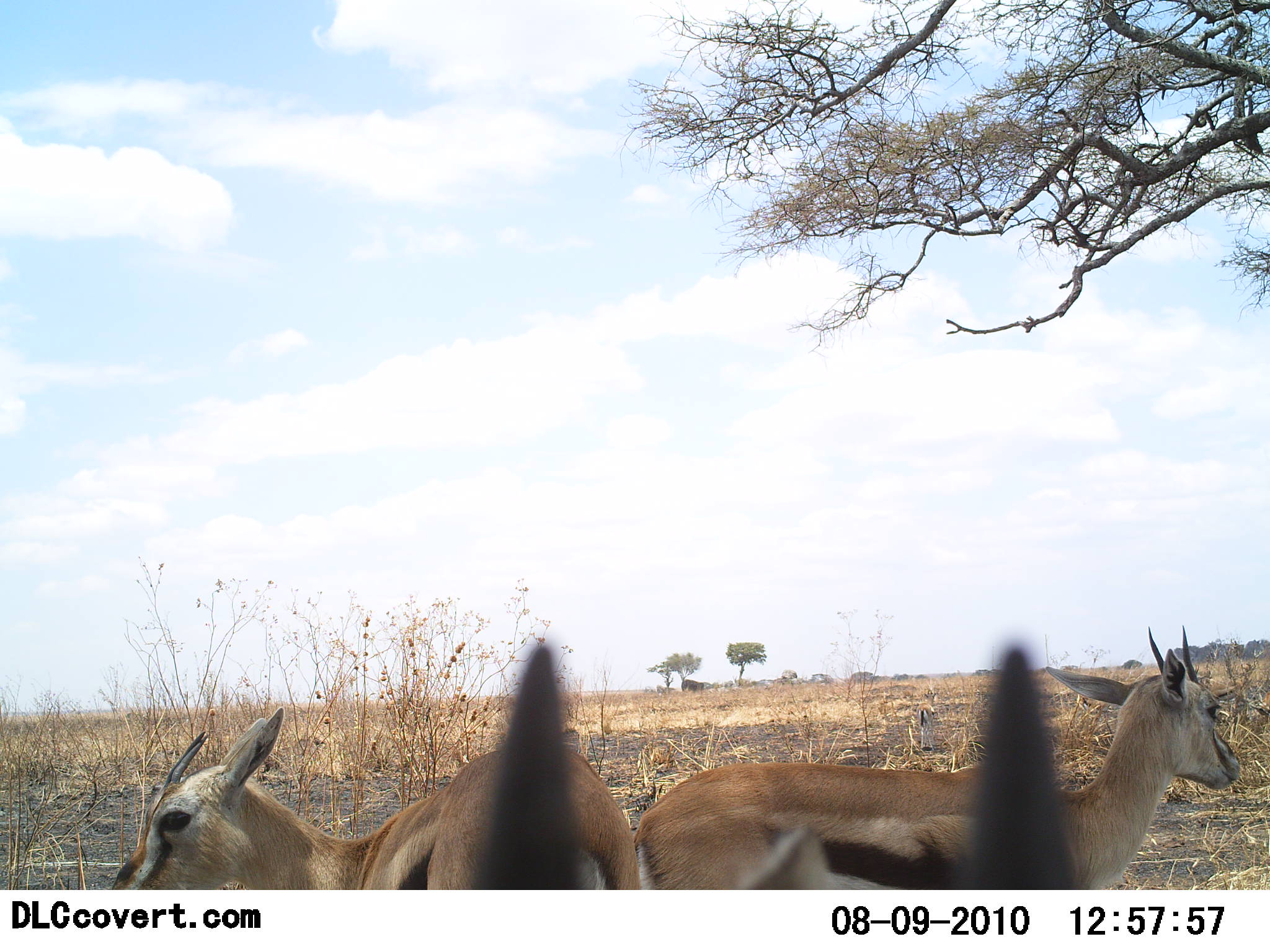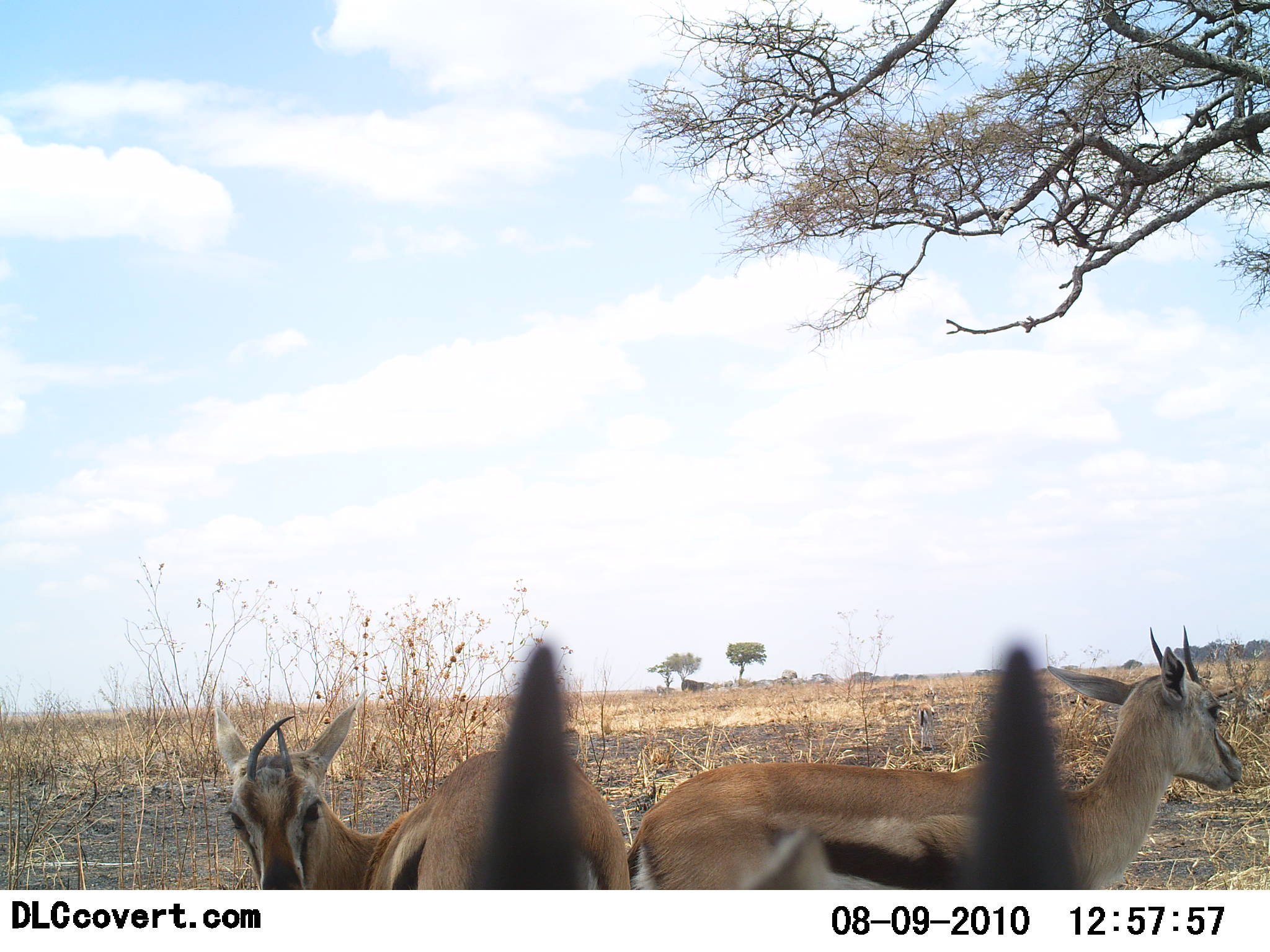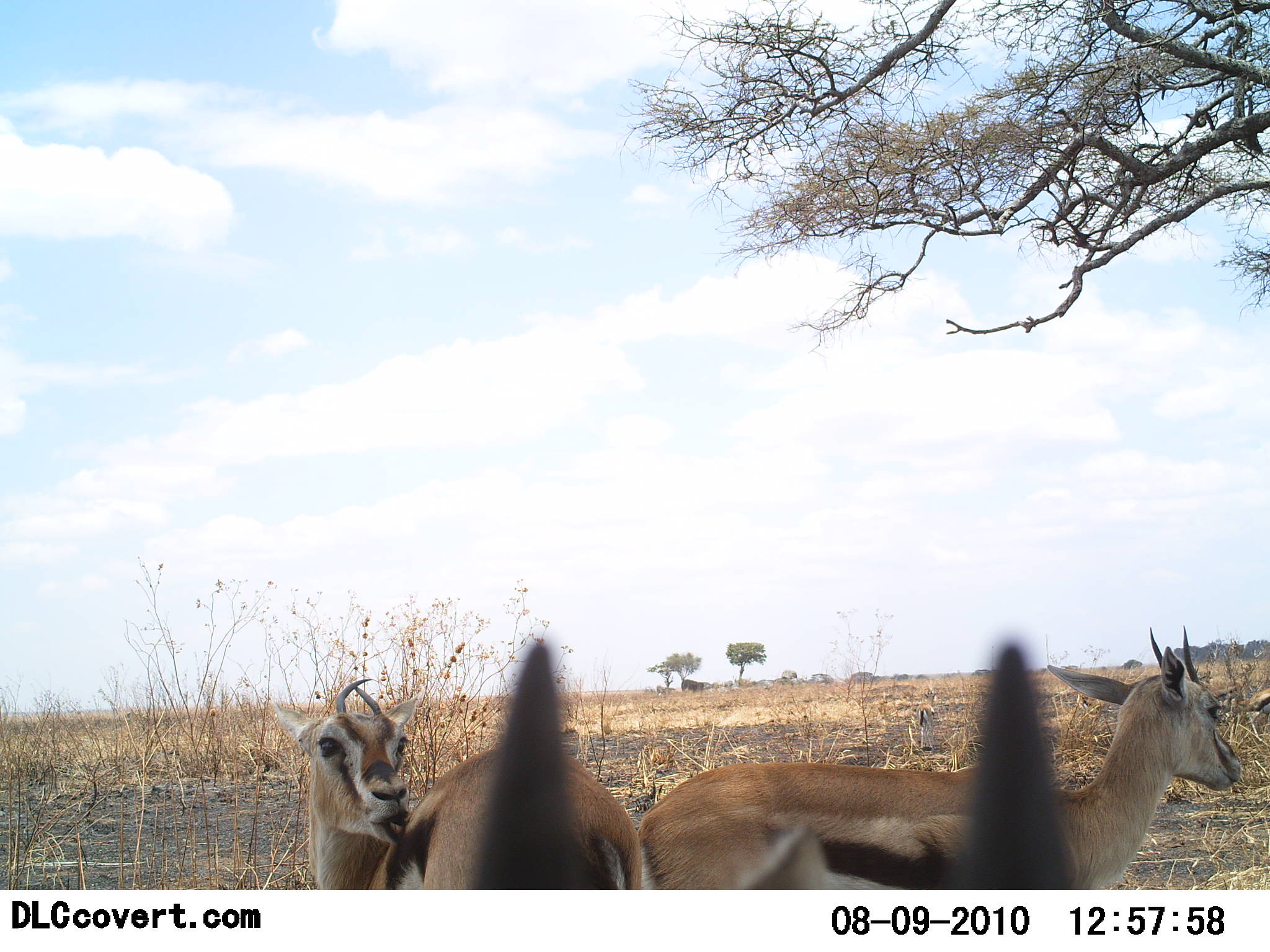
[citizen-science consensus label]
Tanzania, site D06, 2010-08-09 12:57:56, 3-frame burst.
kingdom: Animalia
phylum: Chordata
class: Mammalia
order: Artiodactyla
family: Bovidae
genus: Eudorcas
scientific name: Eudorcas thomsonii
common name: thomson's gazelle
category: gazellethomsons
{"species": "gazellethomsons (thomson's gazelle) (Eudorcas thomsonii)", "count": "3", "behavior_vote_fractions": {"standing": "100%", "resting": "0%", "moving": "17%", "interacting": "0%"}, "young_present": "0%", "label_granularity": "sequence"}